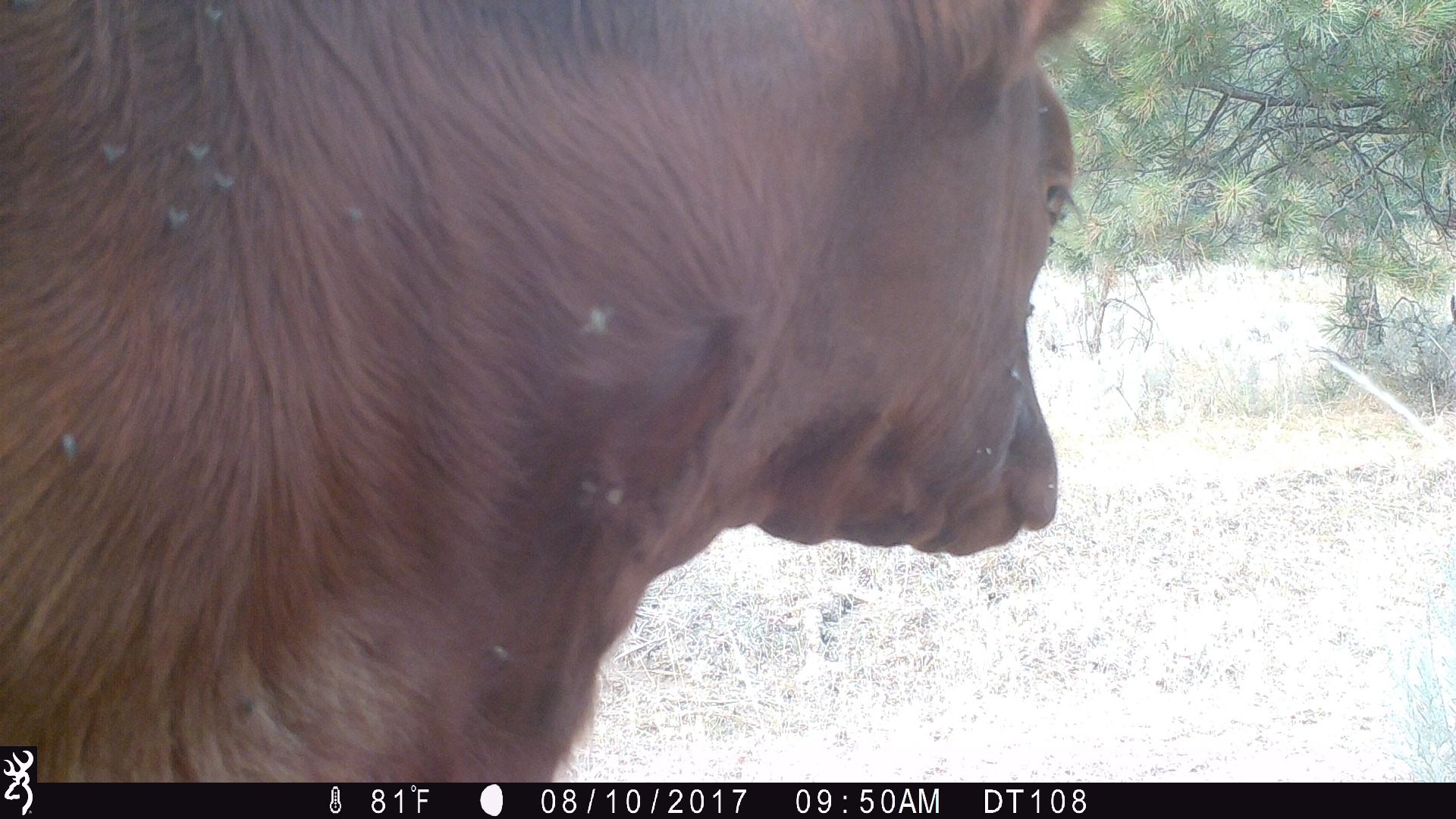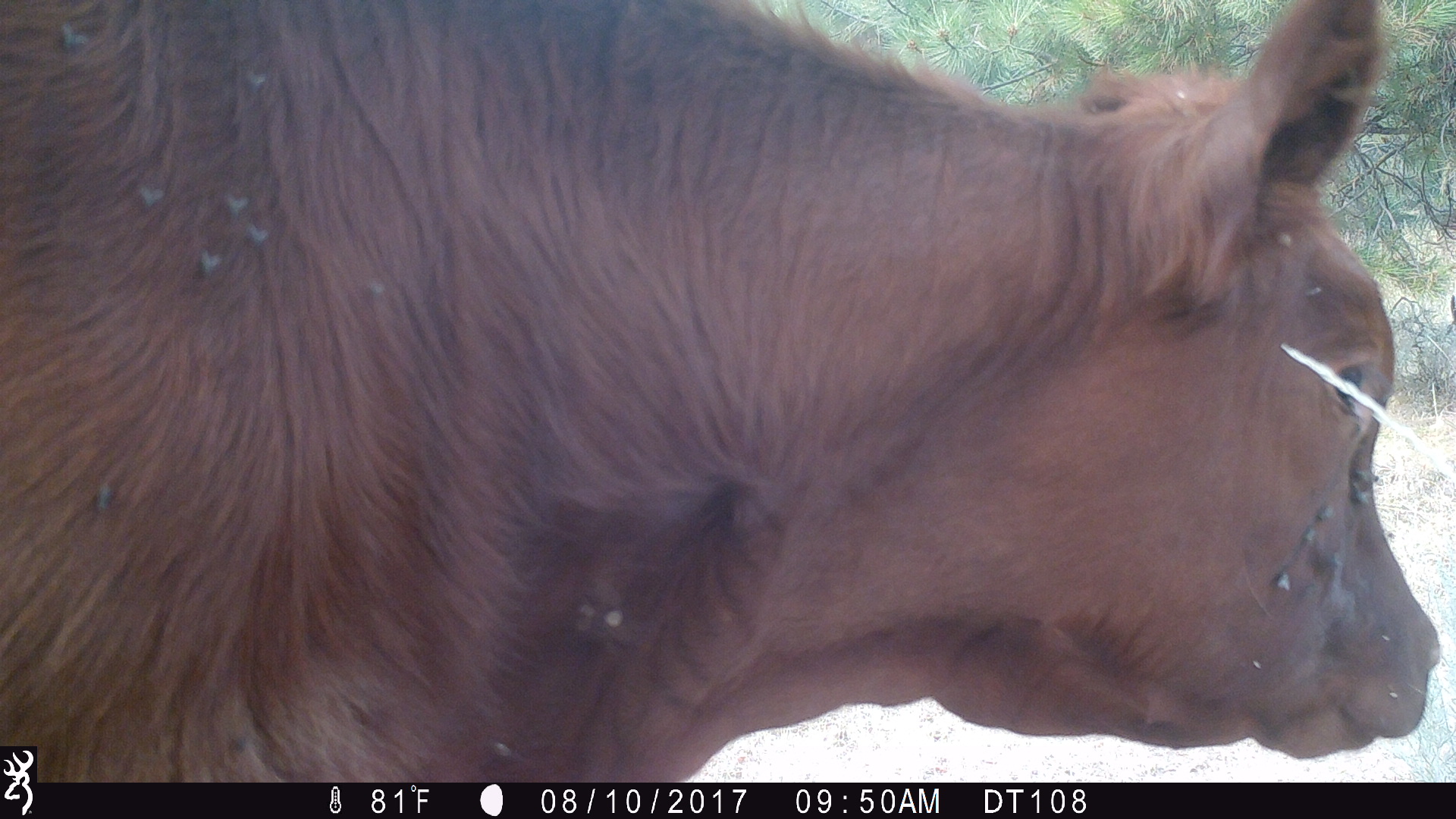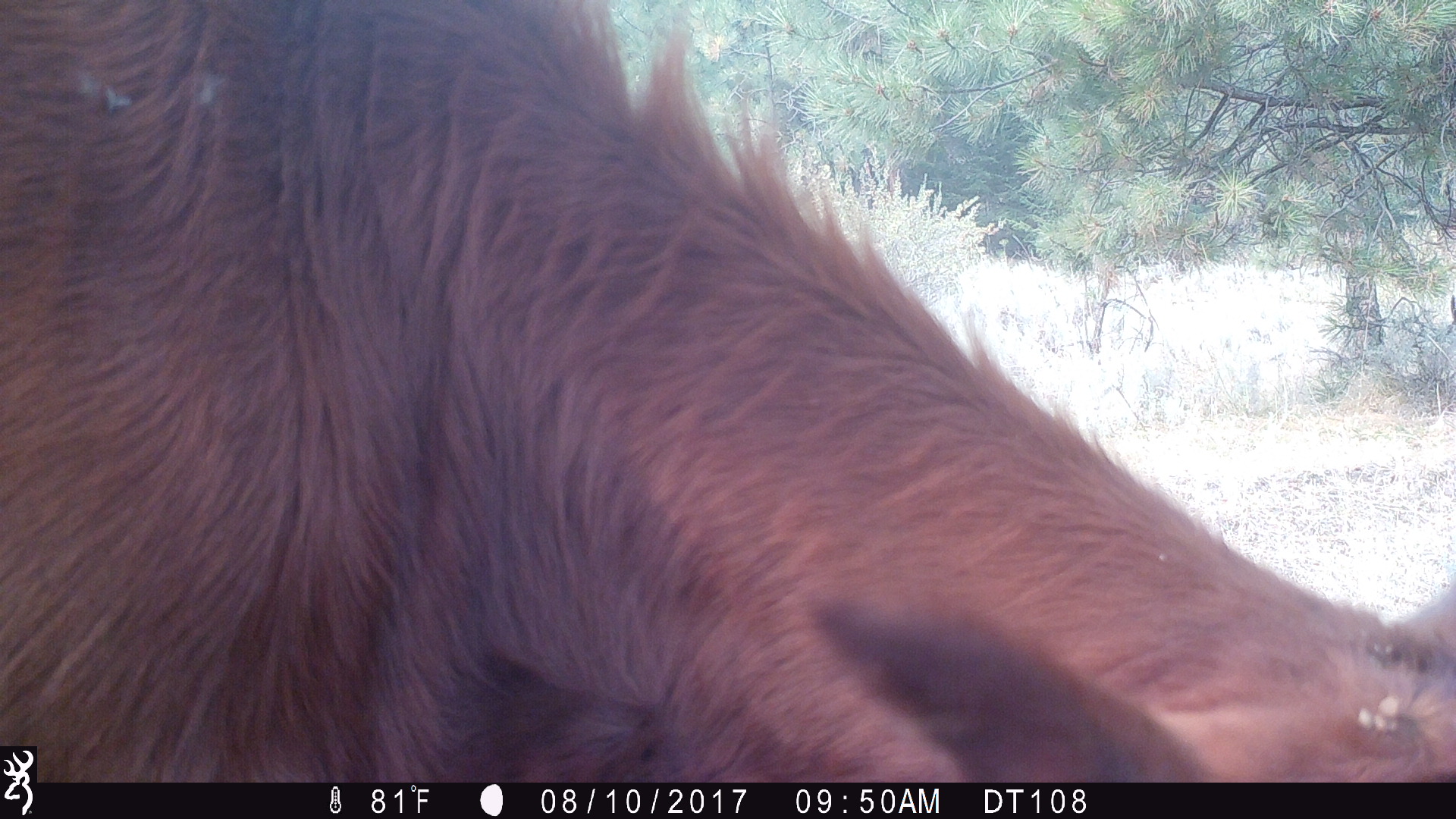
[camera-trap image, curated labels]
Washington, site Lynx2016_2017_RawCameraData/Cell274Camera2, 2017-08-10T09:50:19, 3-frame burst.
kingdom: Animalia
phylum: Chordata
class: Mammalia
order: Artiodactyla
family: Bovidae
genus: Bos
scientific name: Bos taurus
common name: domestic cattle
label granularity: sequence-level